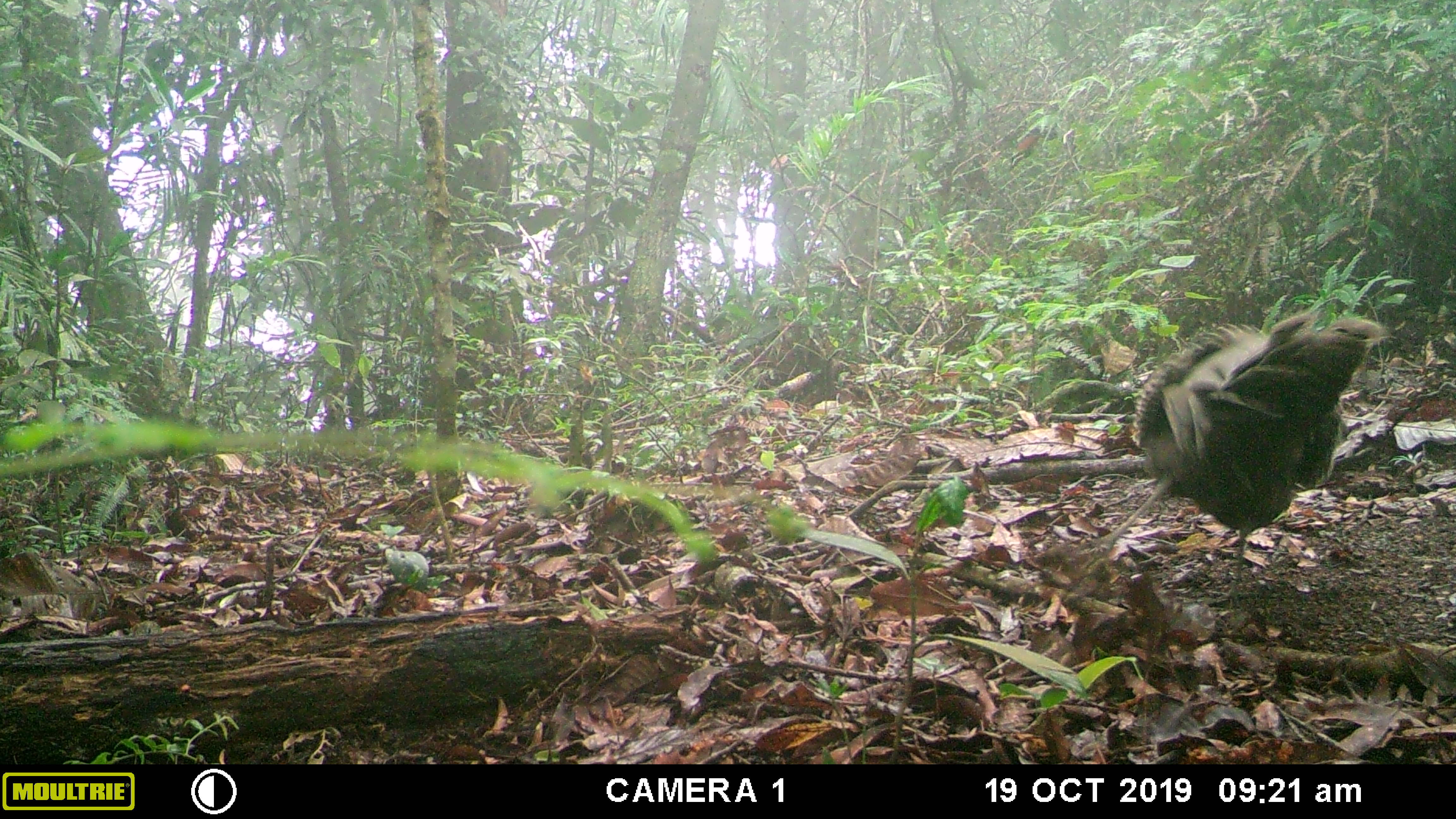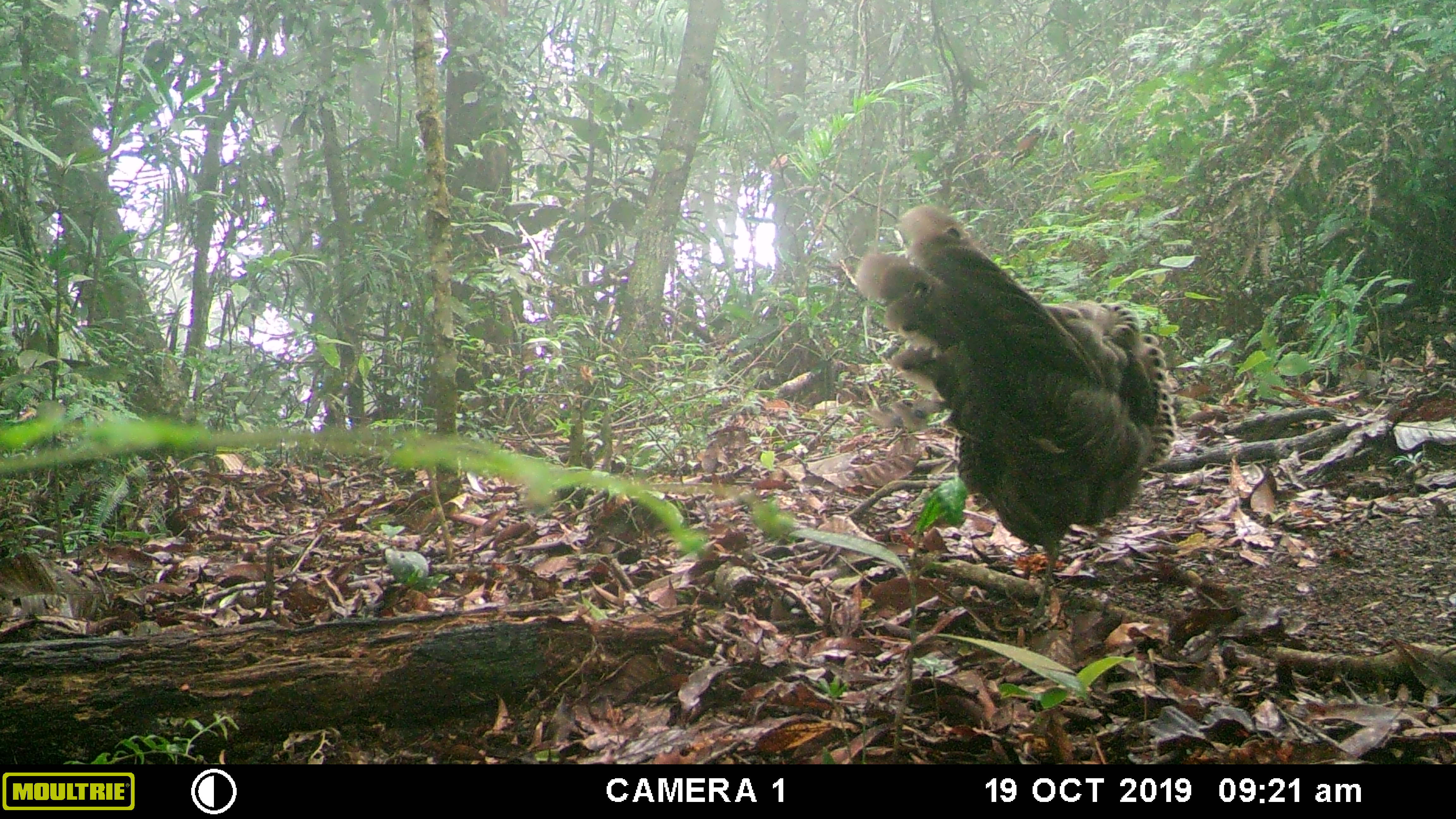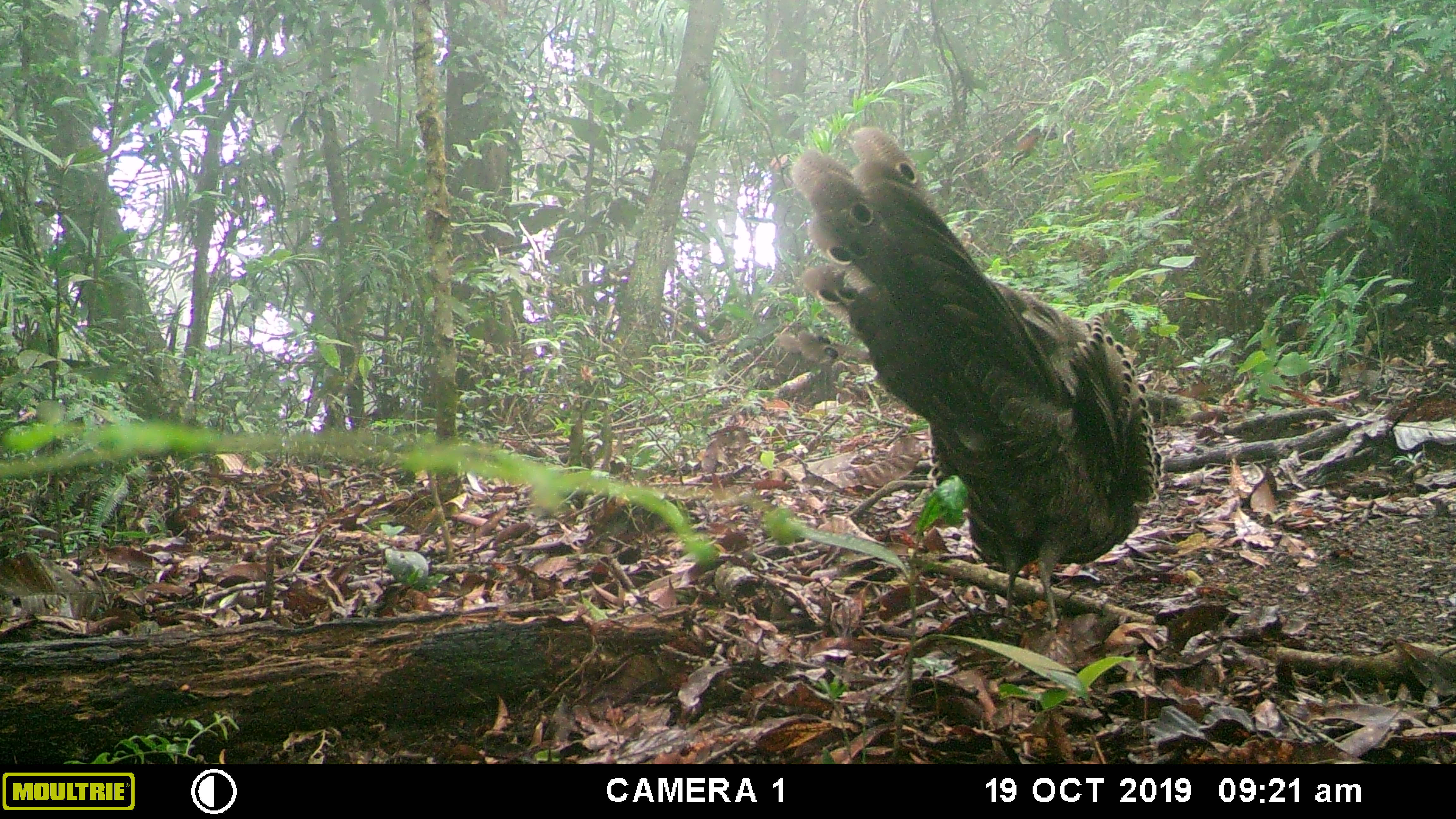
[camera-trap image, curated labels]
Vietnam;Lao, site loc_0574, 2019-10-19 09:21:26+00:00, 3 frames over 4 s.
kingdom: Animalia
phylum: Chordata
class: Aves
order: Galliformes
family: Phasianidae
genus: Polyplectron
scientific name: Polyplectron bicalcaratum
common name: gray peacock-pheasant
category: grey peacock pheasant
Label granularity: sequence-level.